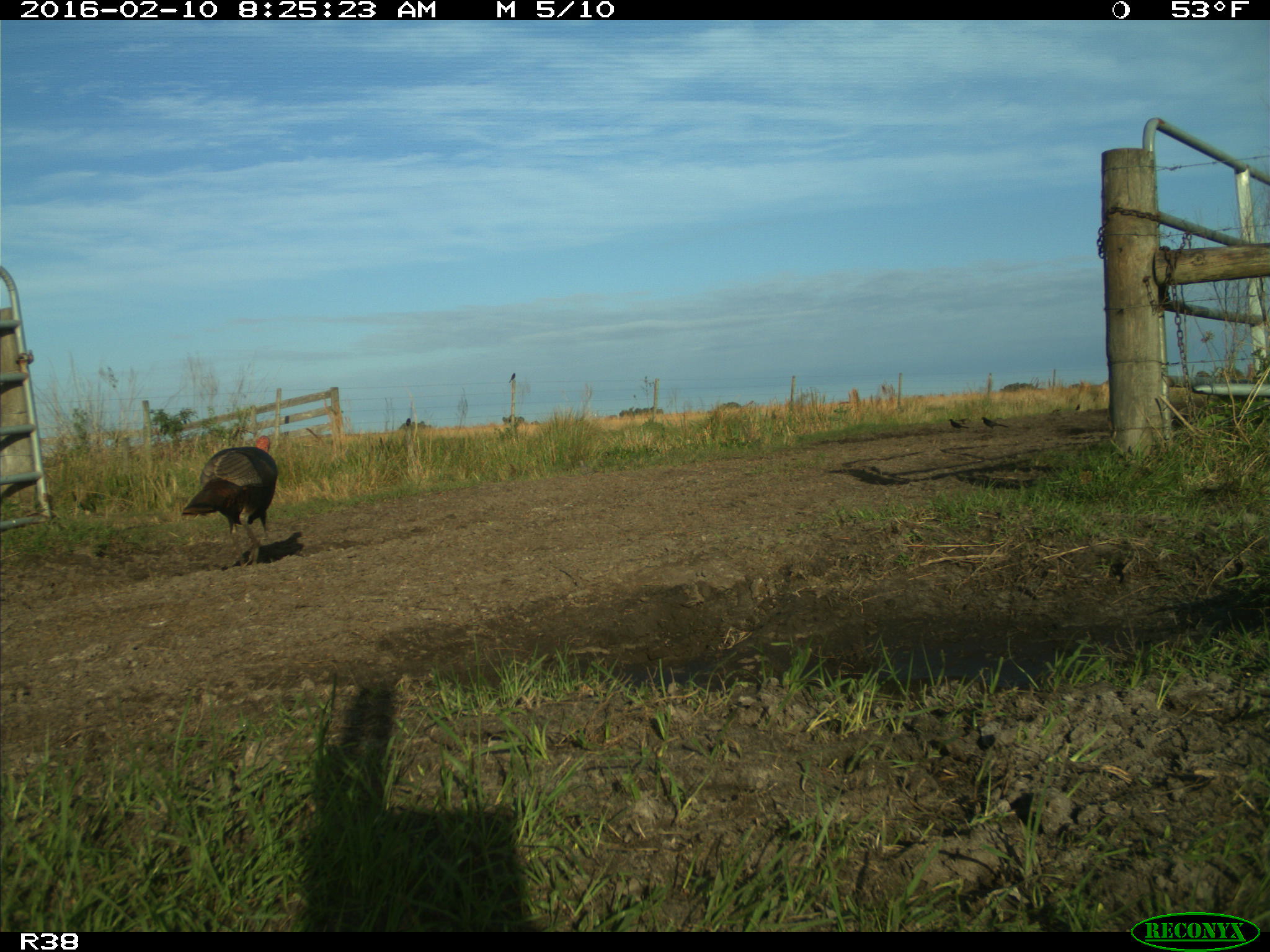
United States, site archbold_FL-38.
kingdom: Animalia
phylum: Chordata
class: Aves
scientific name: Aves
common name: birds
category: unidentified bird